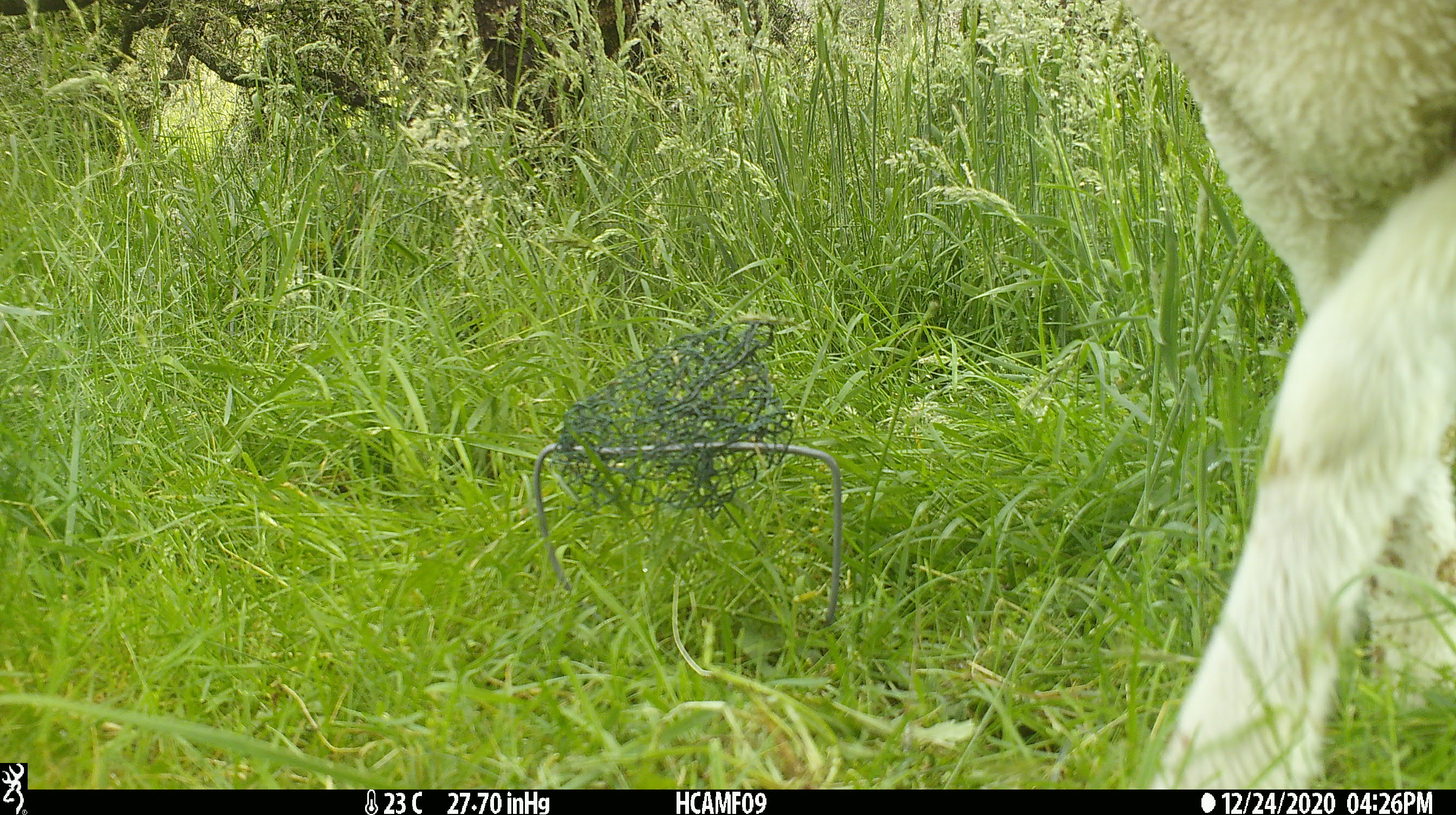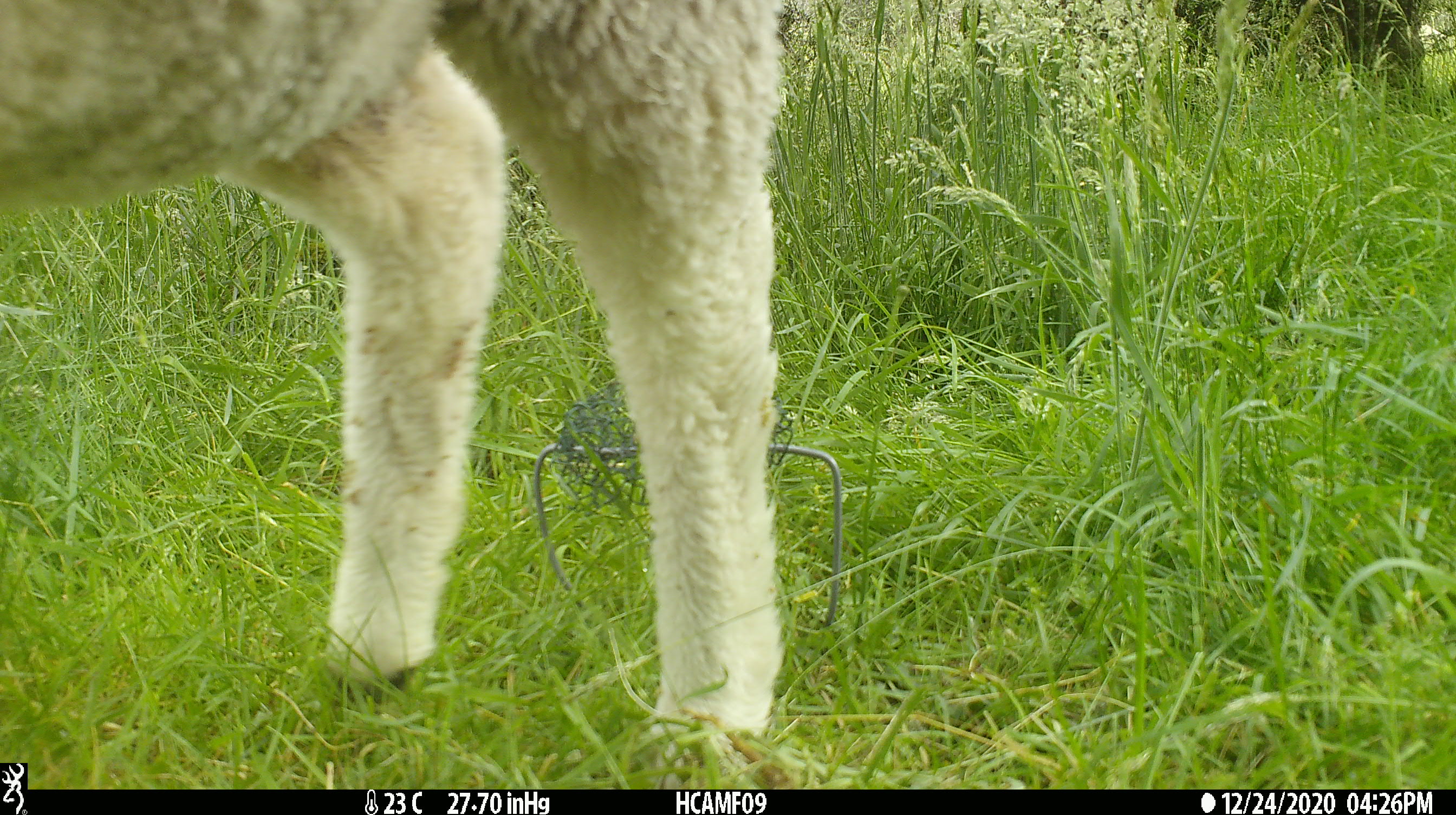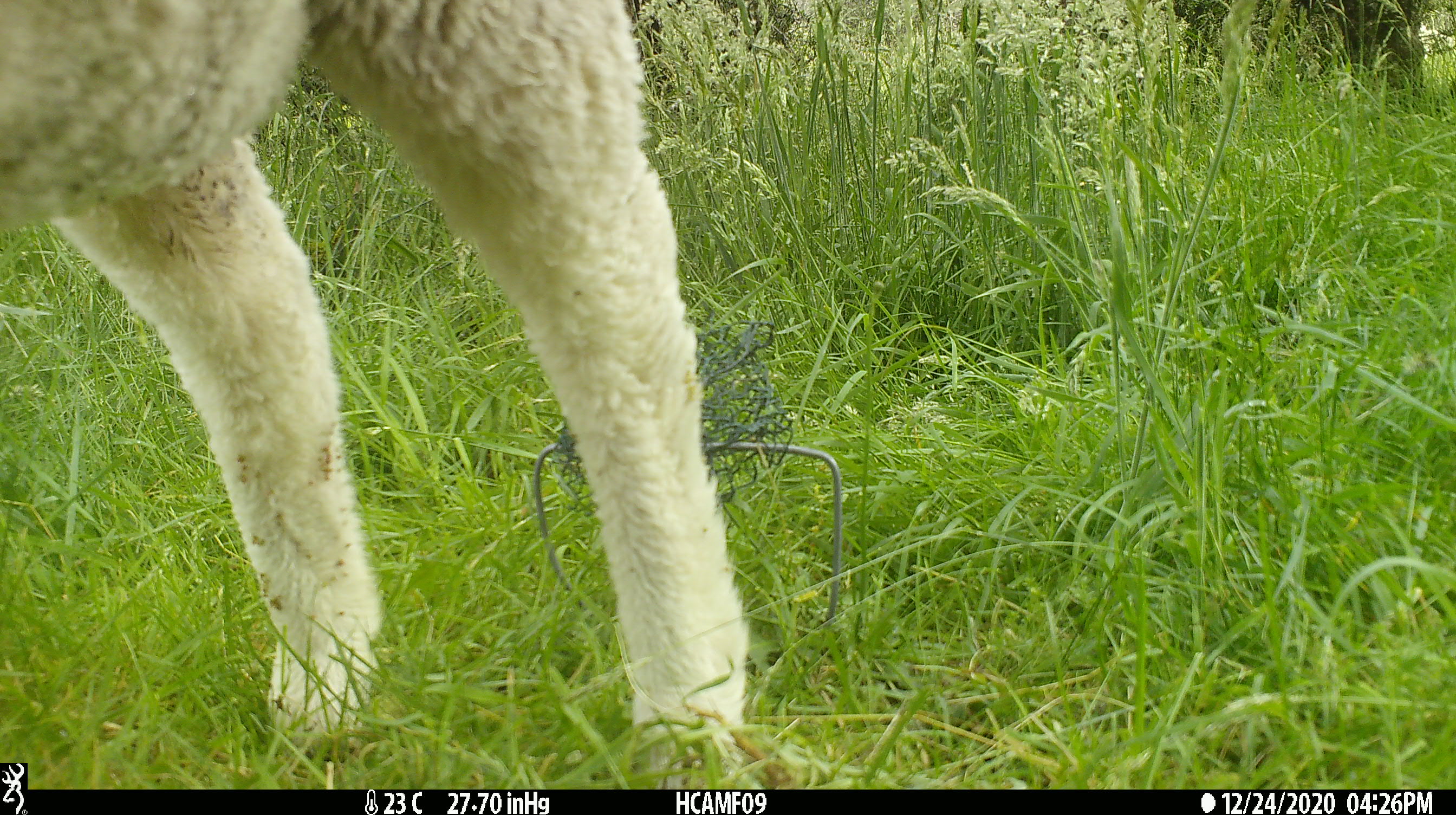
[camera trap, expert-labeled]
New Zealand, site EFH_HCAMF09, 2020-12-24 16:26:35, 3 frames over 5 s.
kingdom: Animalia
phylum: Chordata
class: Mammalia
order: Artiodactyla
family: Bovidae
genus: Ovis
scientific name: Ovis aries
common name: domestic sheep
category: sheep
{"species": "sheep (domestic sheep) (Ovis aries)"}